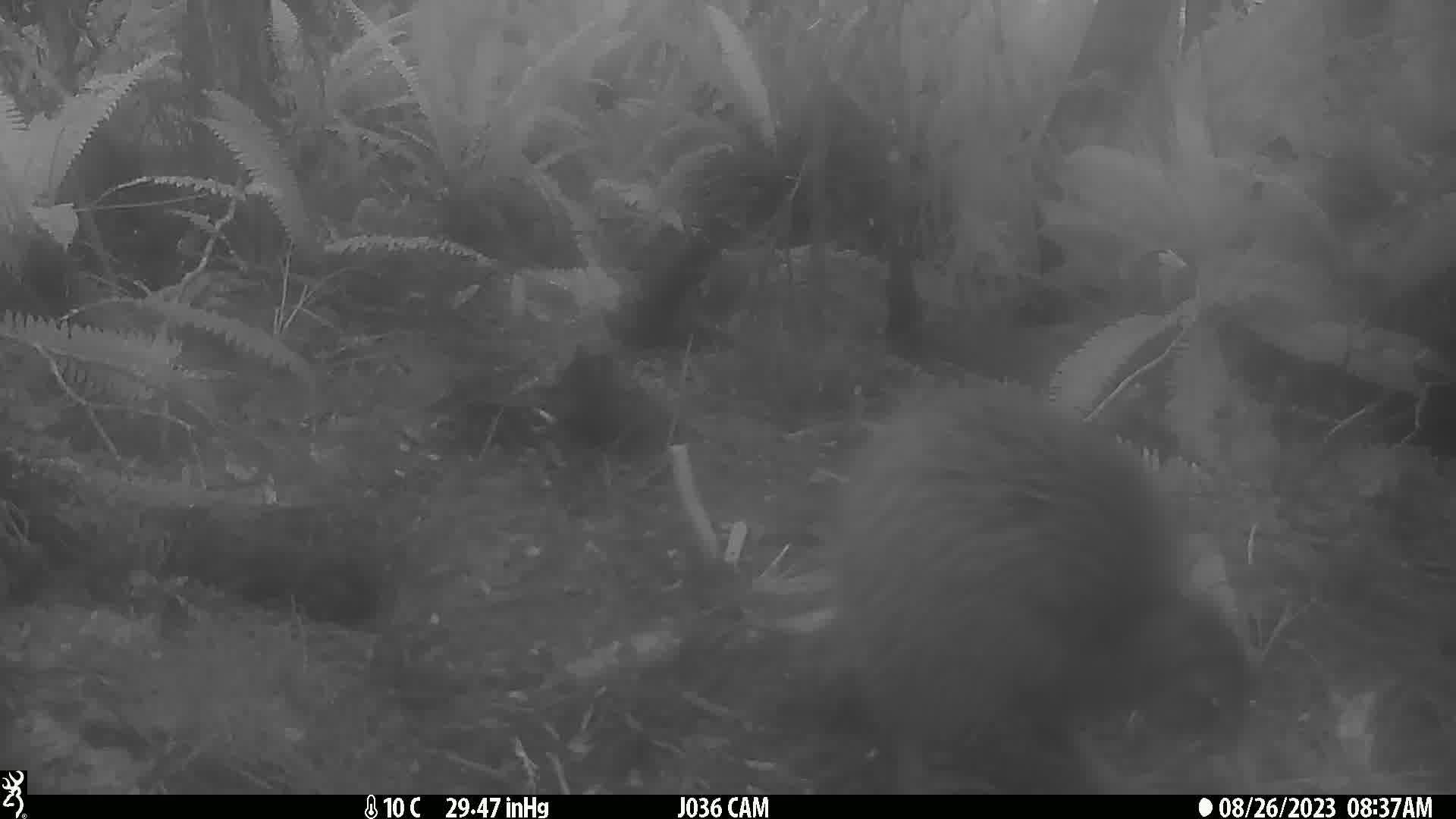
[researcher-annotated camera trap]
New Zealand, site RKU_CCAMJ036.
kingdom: Animalia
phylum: Chordata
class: Aves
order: Apterygiformes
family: Apterygidae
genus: Apteryx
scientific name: Apteryx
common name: kiwi